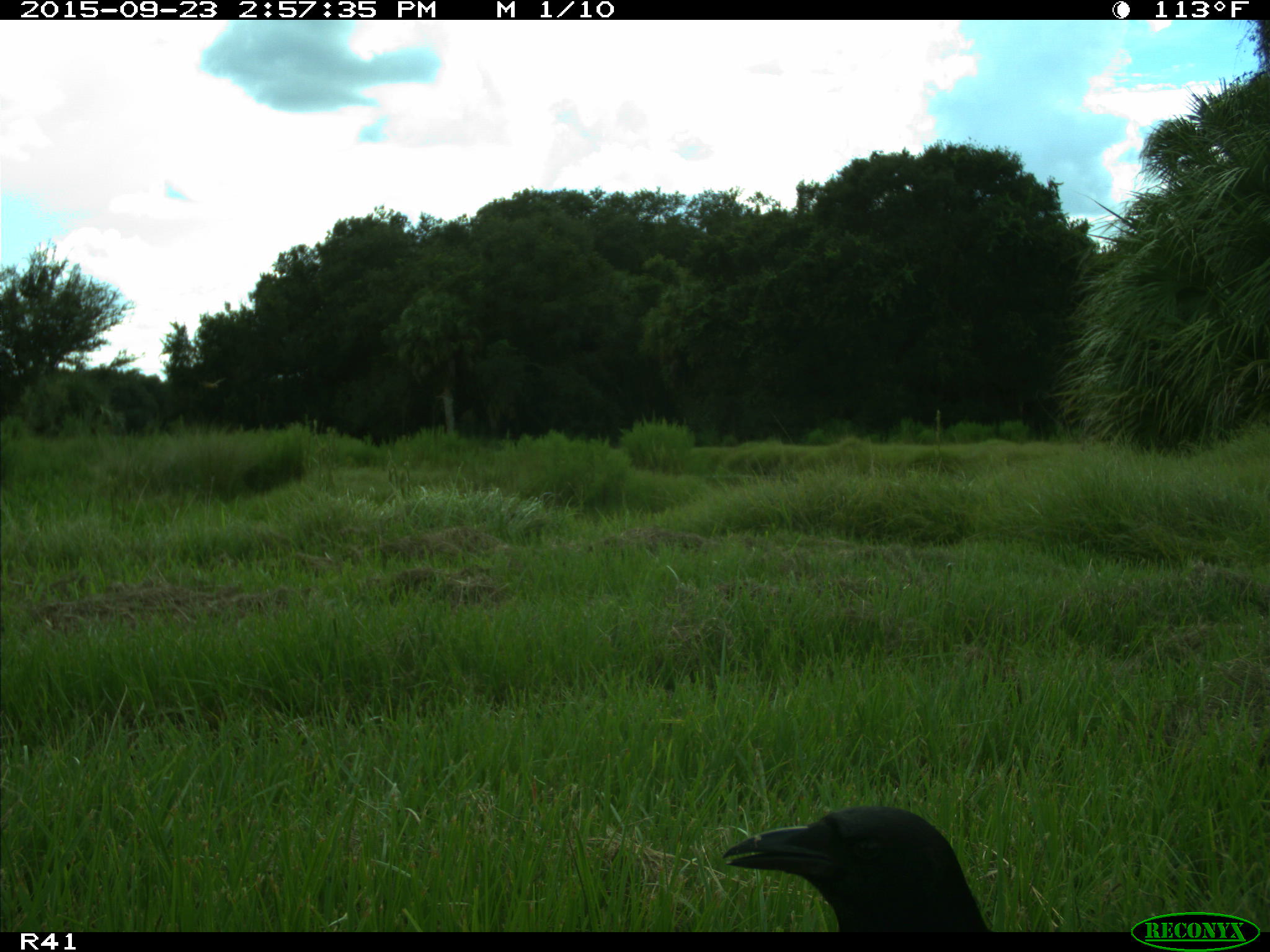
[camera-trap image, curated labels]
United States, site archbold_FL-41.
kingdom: Animalia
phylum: Chordata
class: Aves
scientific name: Aves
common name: birds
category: unidentified bird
Unidentified bird (birds) (Aves).